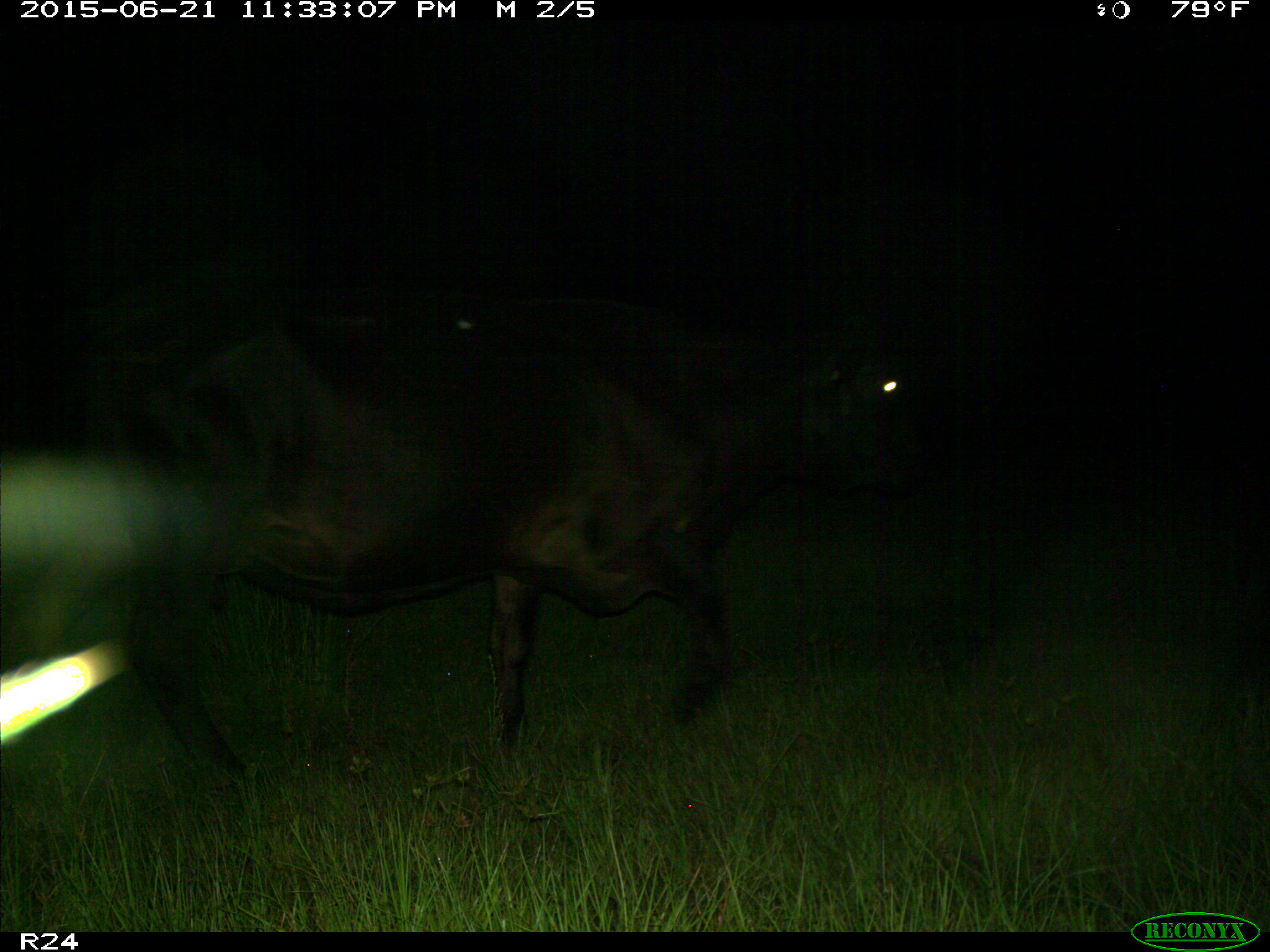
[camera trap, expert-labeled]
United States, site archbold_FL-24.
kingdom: Animalia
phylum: Chordata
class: Mammalia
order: Artiodactyla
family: Bovidae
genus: Bos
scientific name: Bos taurus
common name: domestic cow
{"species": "Bos taurus (domestic cow)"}